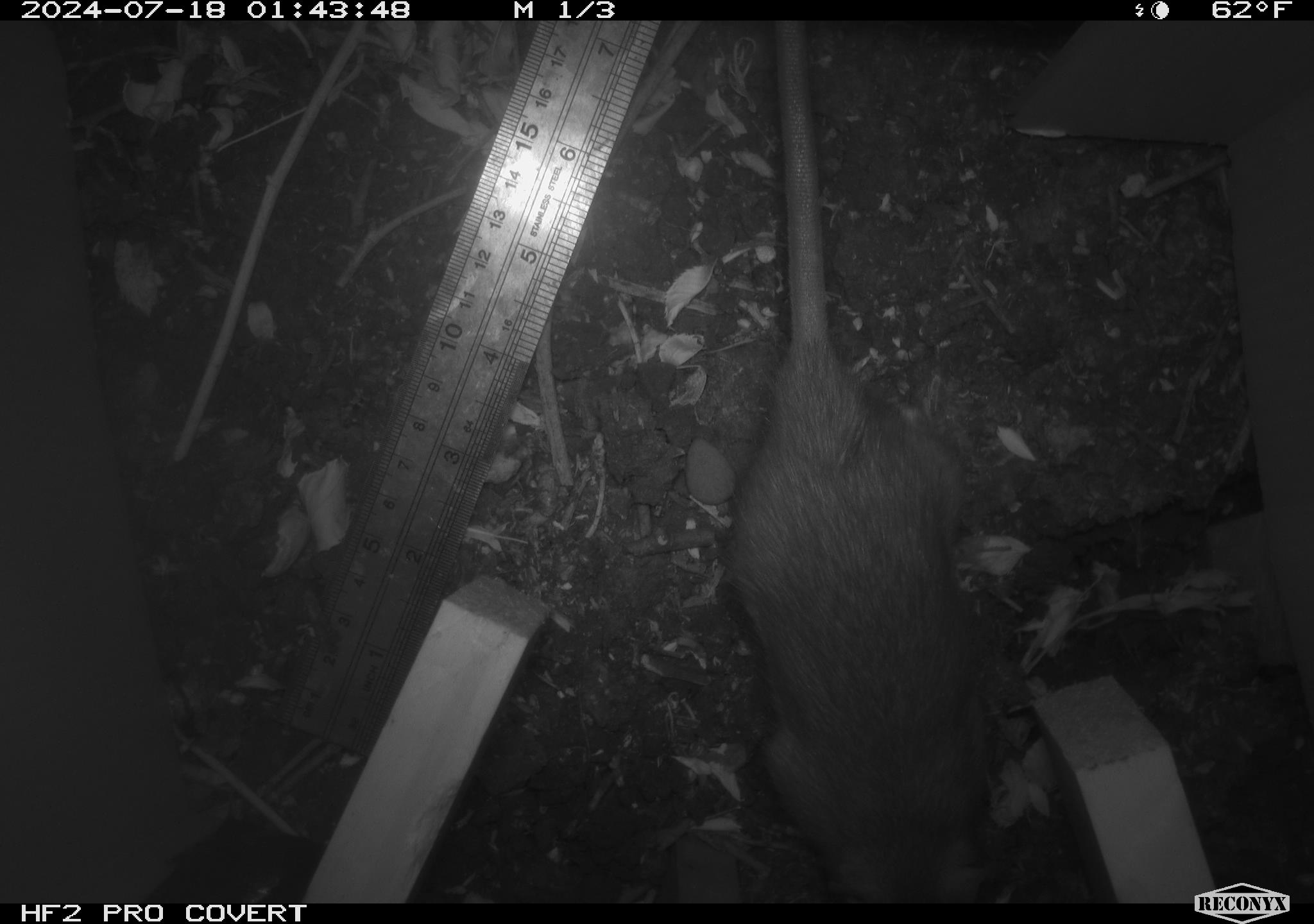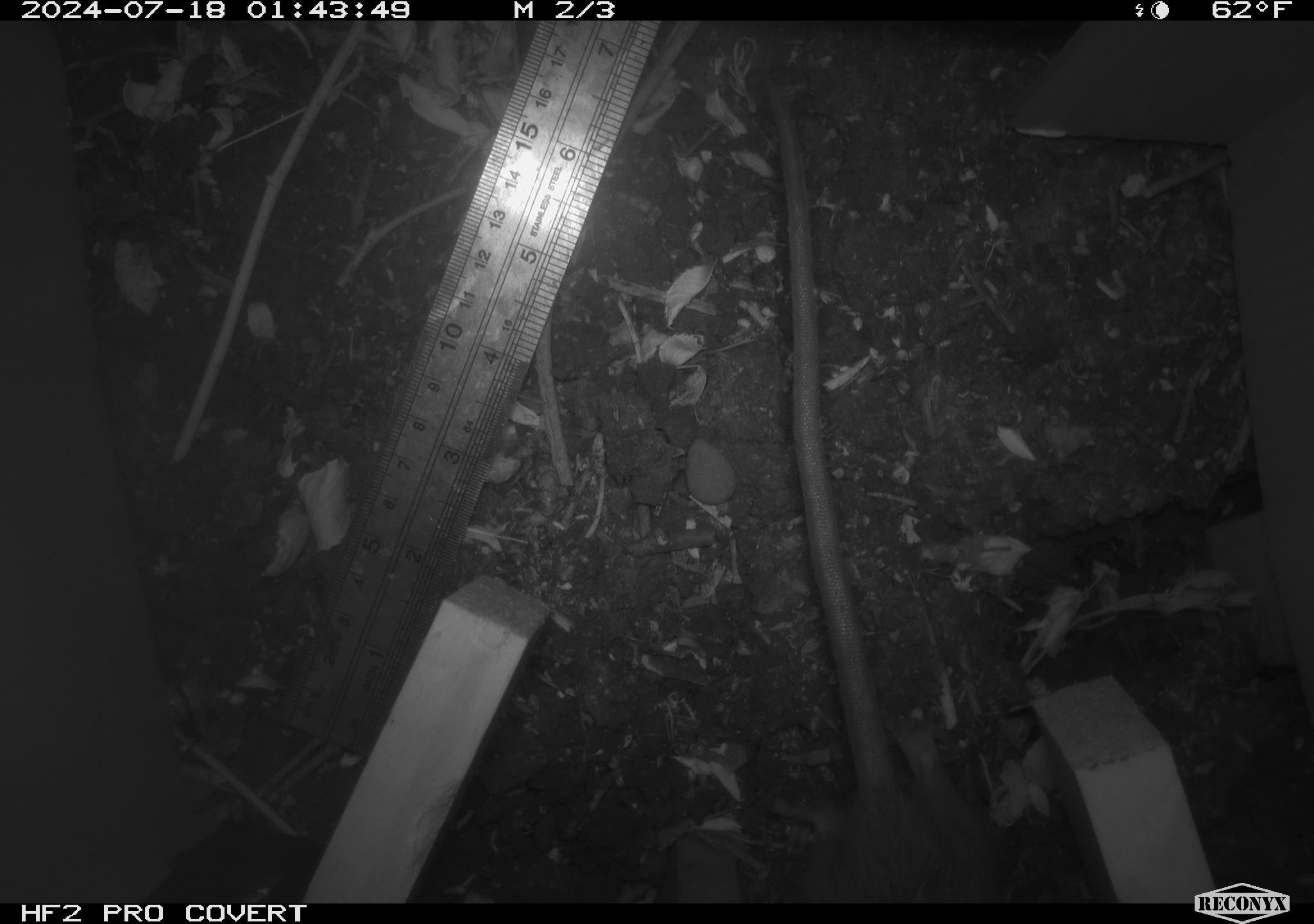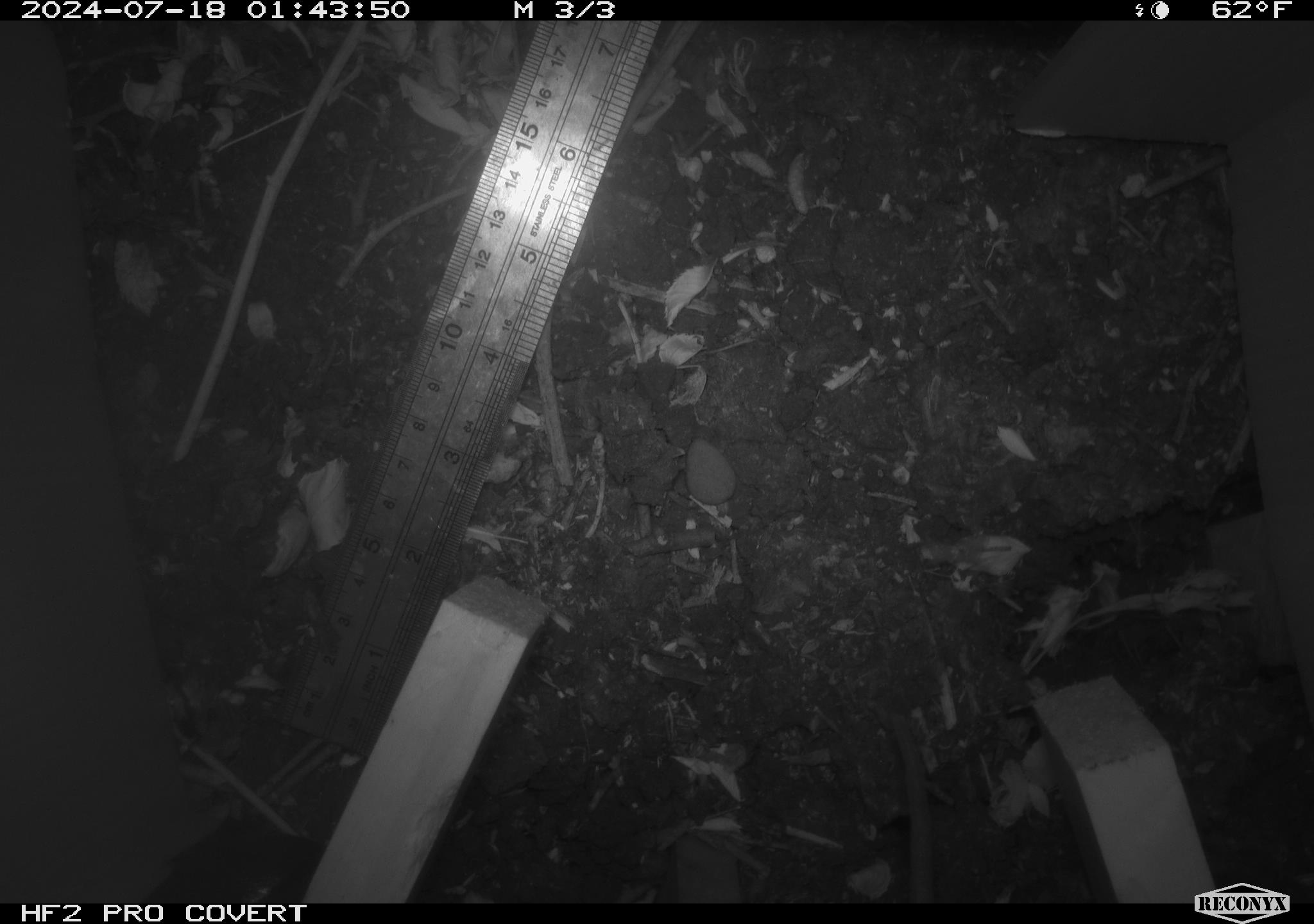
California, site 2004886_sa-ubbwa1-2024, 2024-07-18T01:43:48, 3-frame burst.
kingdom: Animalia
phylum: Chordata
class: Mammalia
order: Rodentia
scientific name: Rodentia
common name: woodrat or rat or mouse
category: woodrat or rat or mouse species